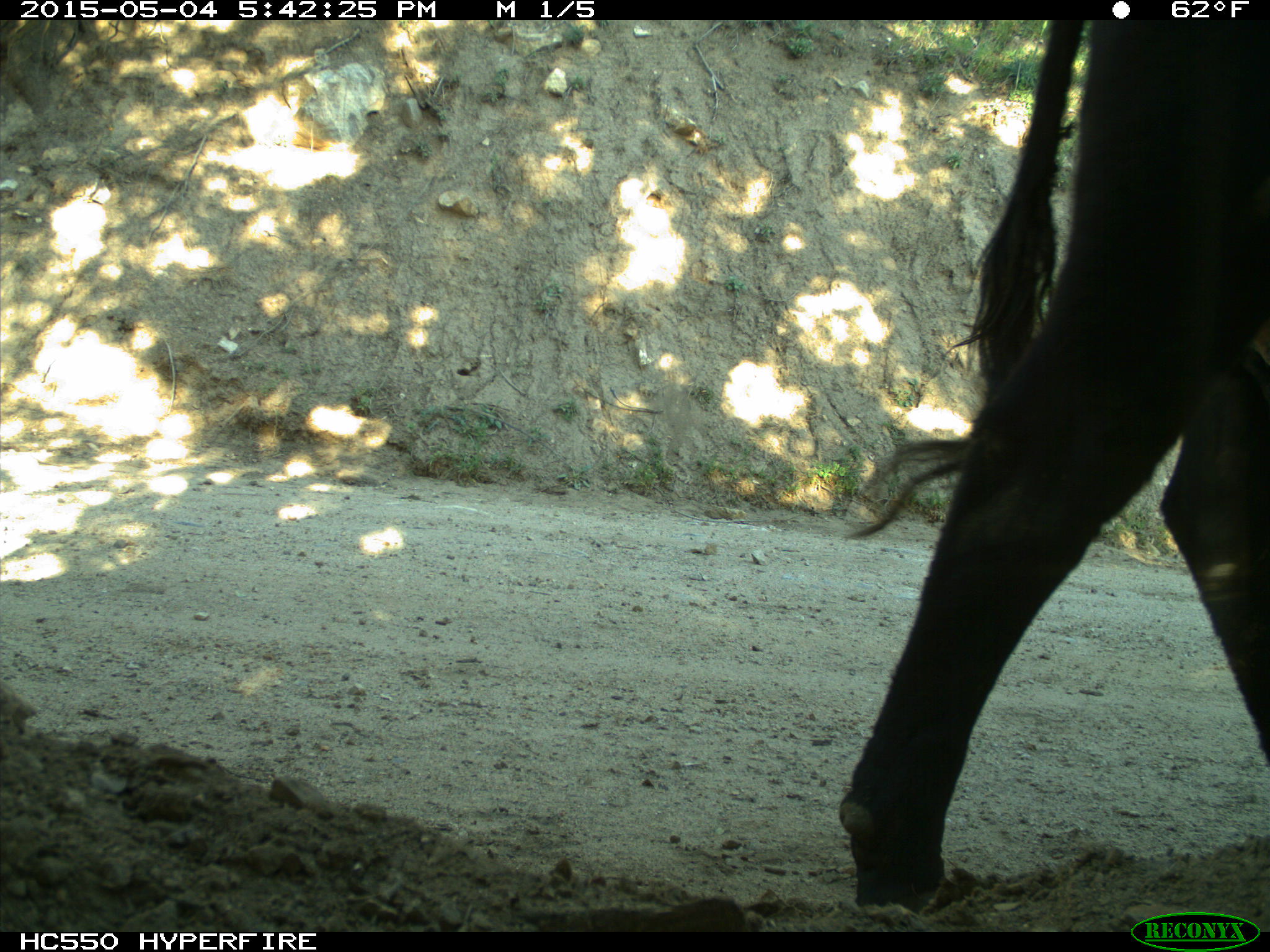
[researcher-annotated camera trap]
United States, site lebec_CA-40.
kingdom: Animalia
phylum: Chordata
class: Mammalia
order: Artiodactyla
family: Bovidae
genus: Bos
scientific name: Bos taurus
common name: domestic cow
Bos taurus (domestic cow).